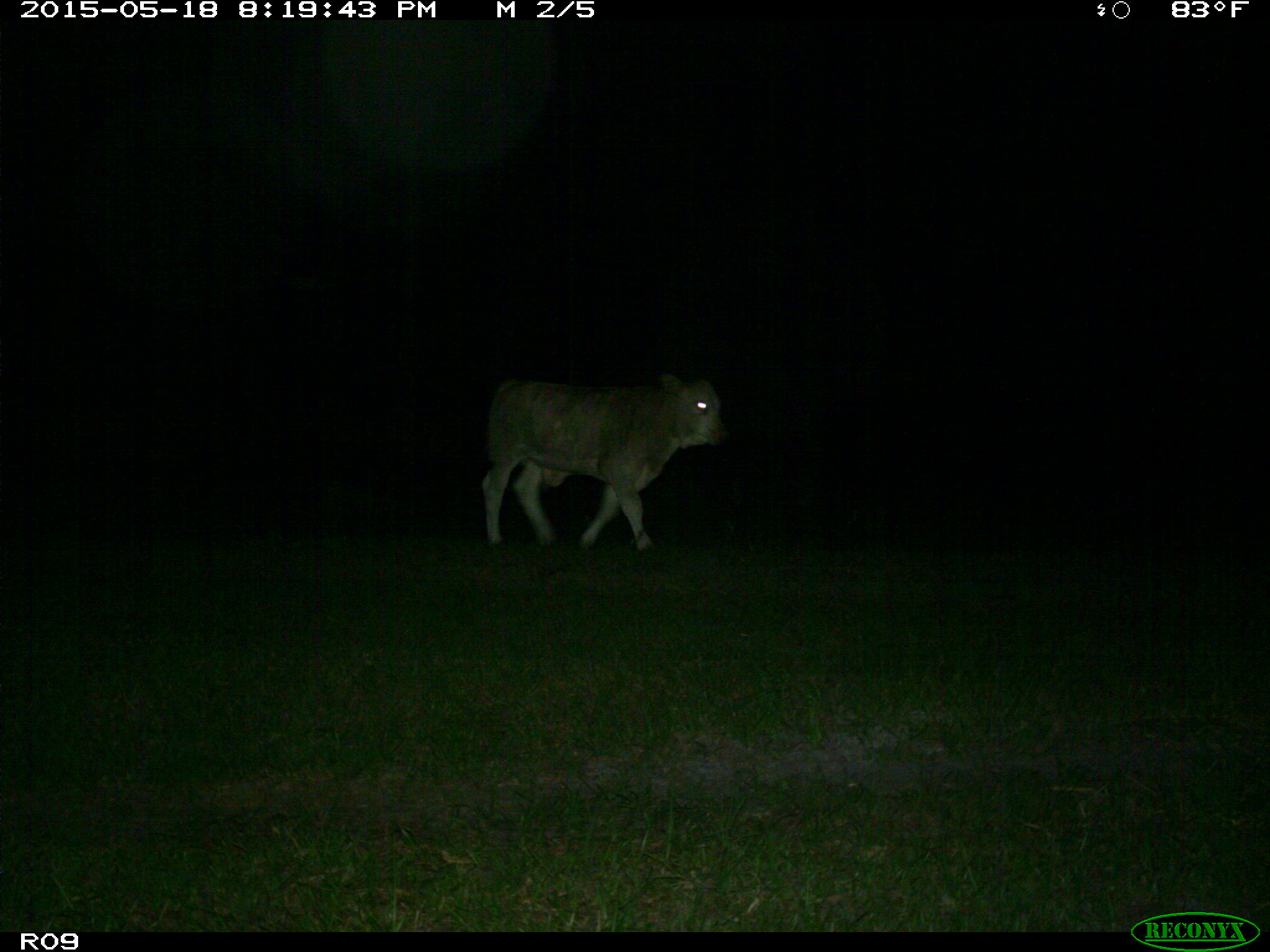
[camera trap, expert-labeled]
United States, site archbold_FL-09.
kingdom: Animalia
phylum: Chordata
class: Mammalia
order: Artiodactyla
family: Bovidae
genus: Bos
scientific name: Bos taurus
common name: domestic cow